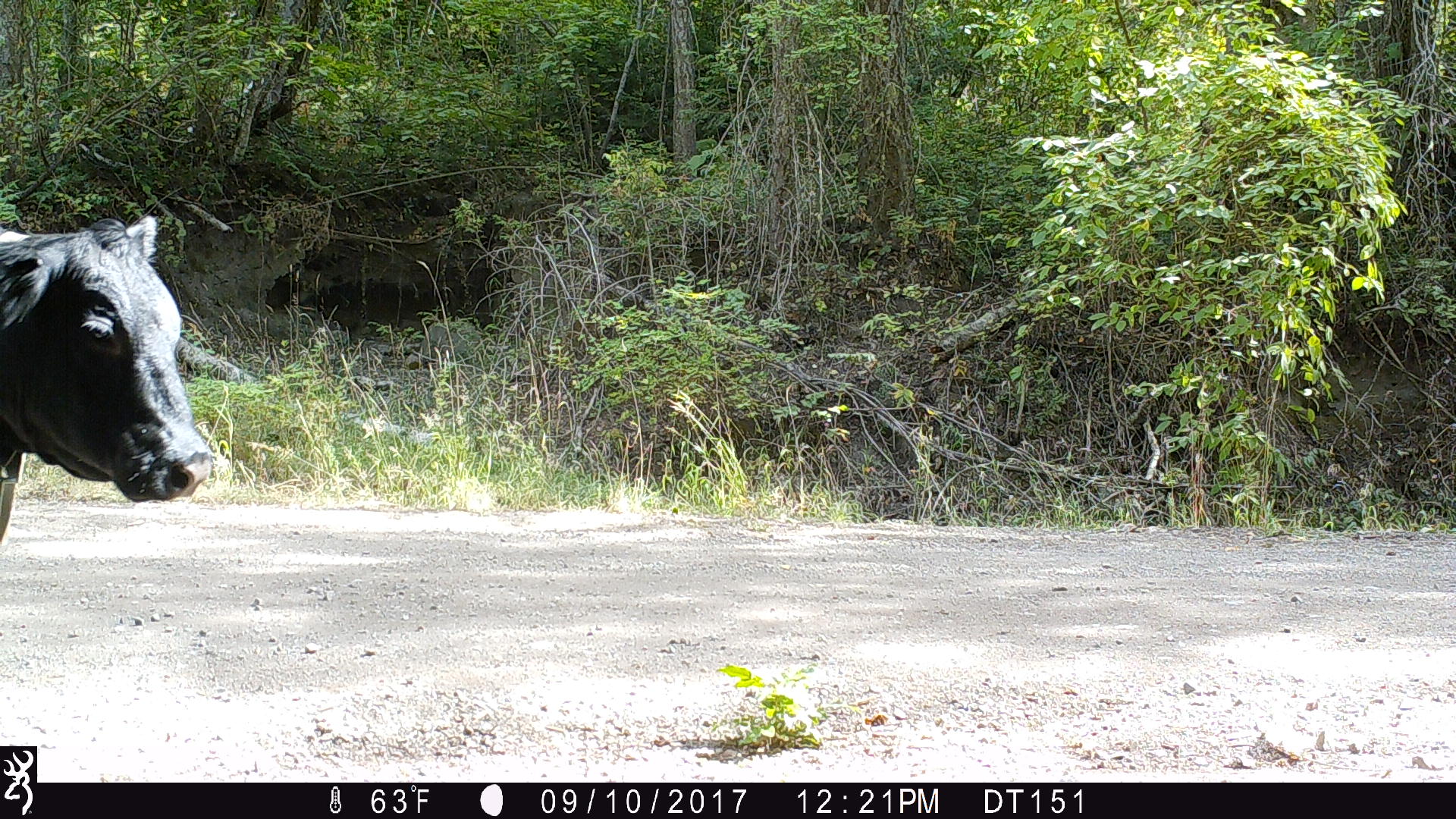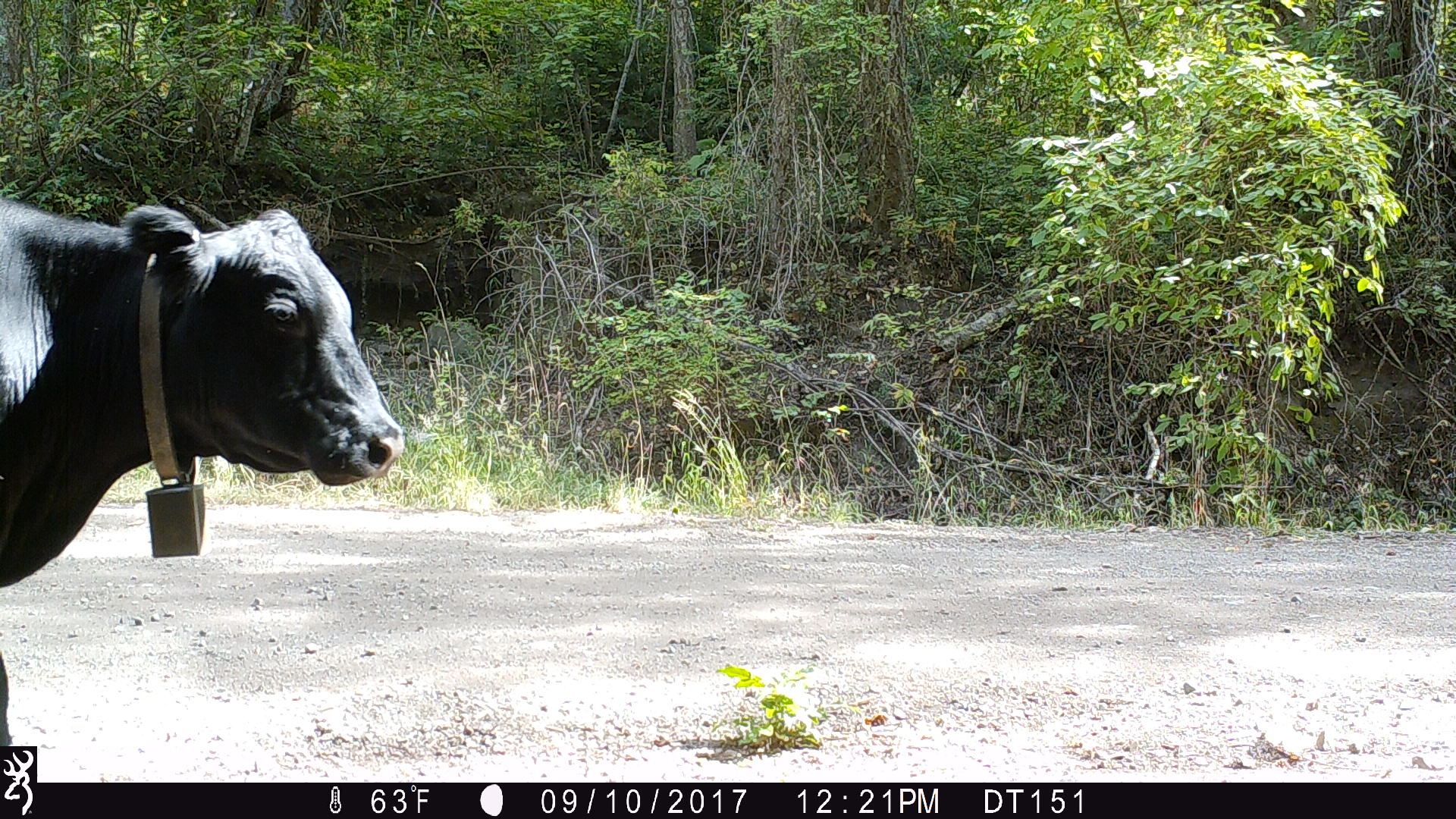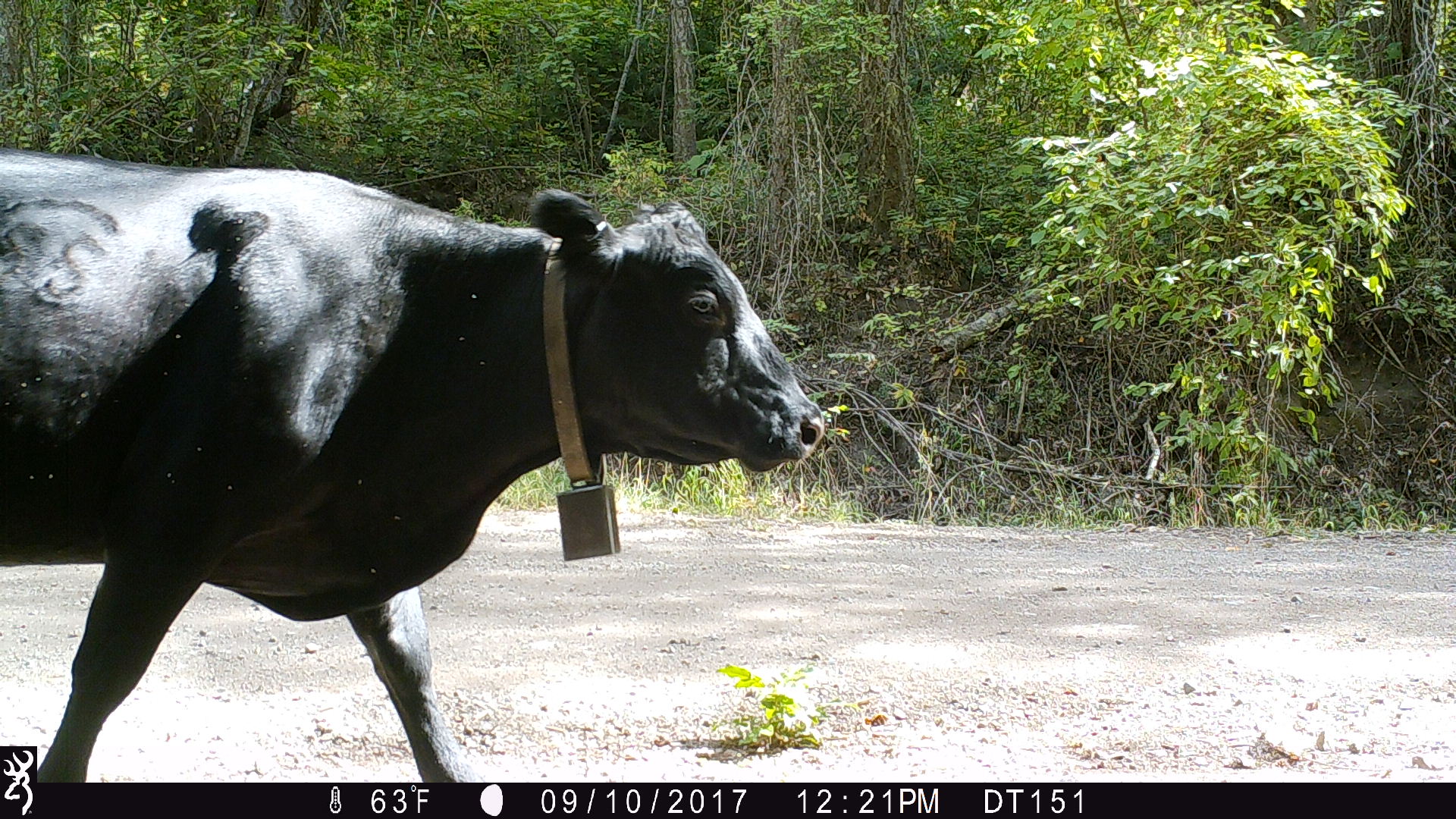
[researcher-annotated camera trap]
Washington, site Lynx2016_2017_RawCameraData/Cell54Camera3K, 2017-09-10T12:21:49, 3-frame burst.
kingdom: Animalia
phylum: Chordata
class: Mammalia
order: Artiodactyla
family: Bovidae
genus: Bos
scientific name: Bos taurus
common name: domestic cattle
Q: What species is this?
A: Domestic cattle (Bos taurus).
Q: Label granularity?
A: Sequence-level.